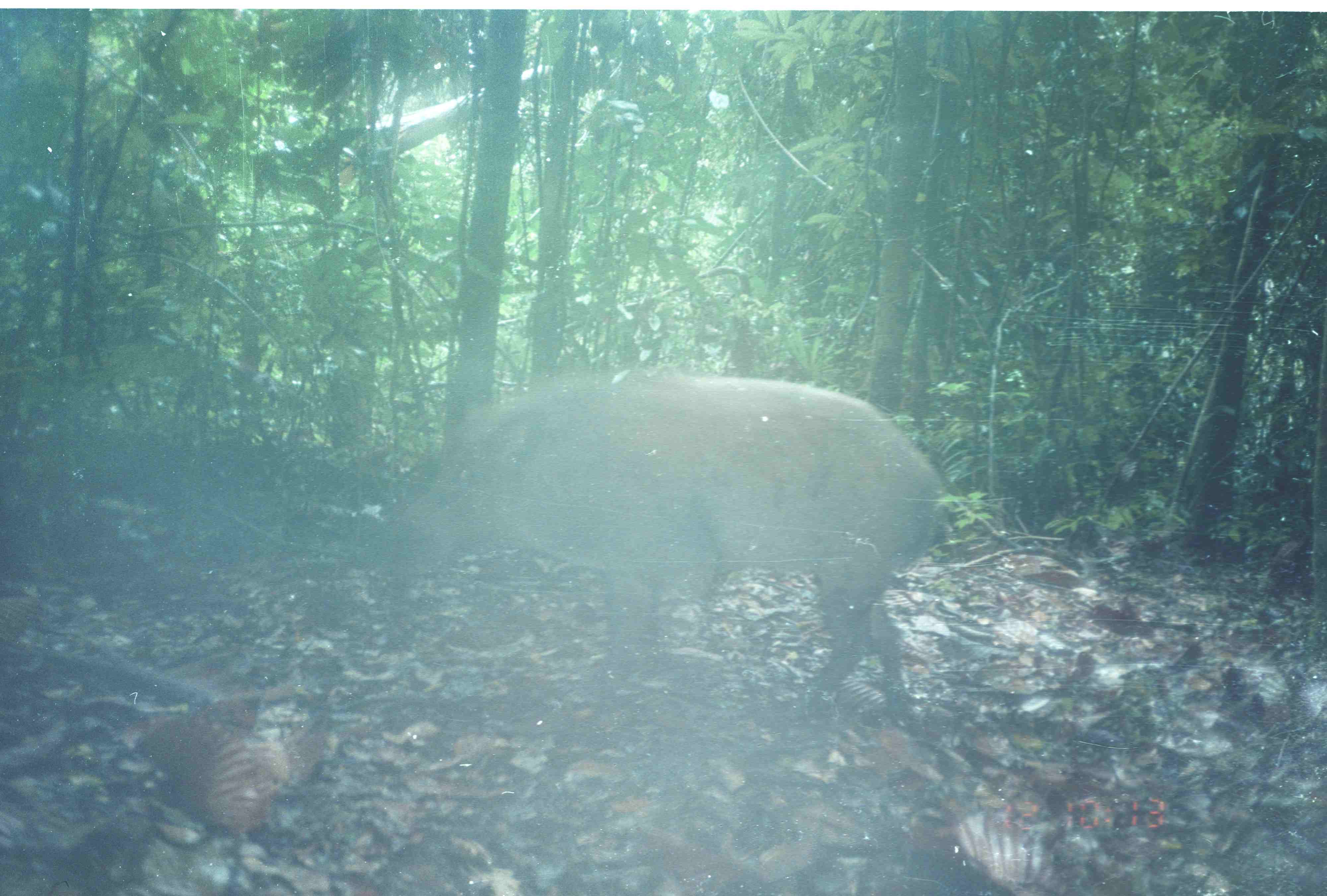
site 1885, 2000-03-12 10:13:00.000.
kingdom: Animalia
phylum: Chordata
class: Mammalia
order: Artiodactyla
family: Suidae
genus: Sus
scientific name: Sus scrofa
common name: wild boar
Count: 1.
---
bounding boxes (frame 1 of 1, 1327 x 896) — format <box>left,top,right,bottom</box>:
sus scrofa: <box>389,363,953,714</box>